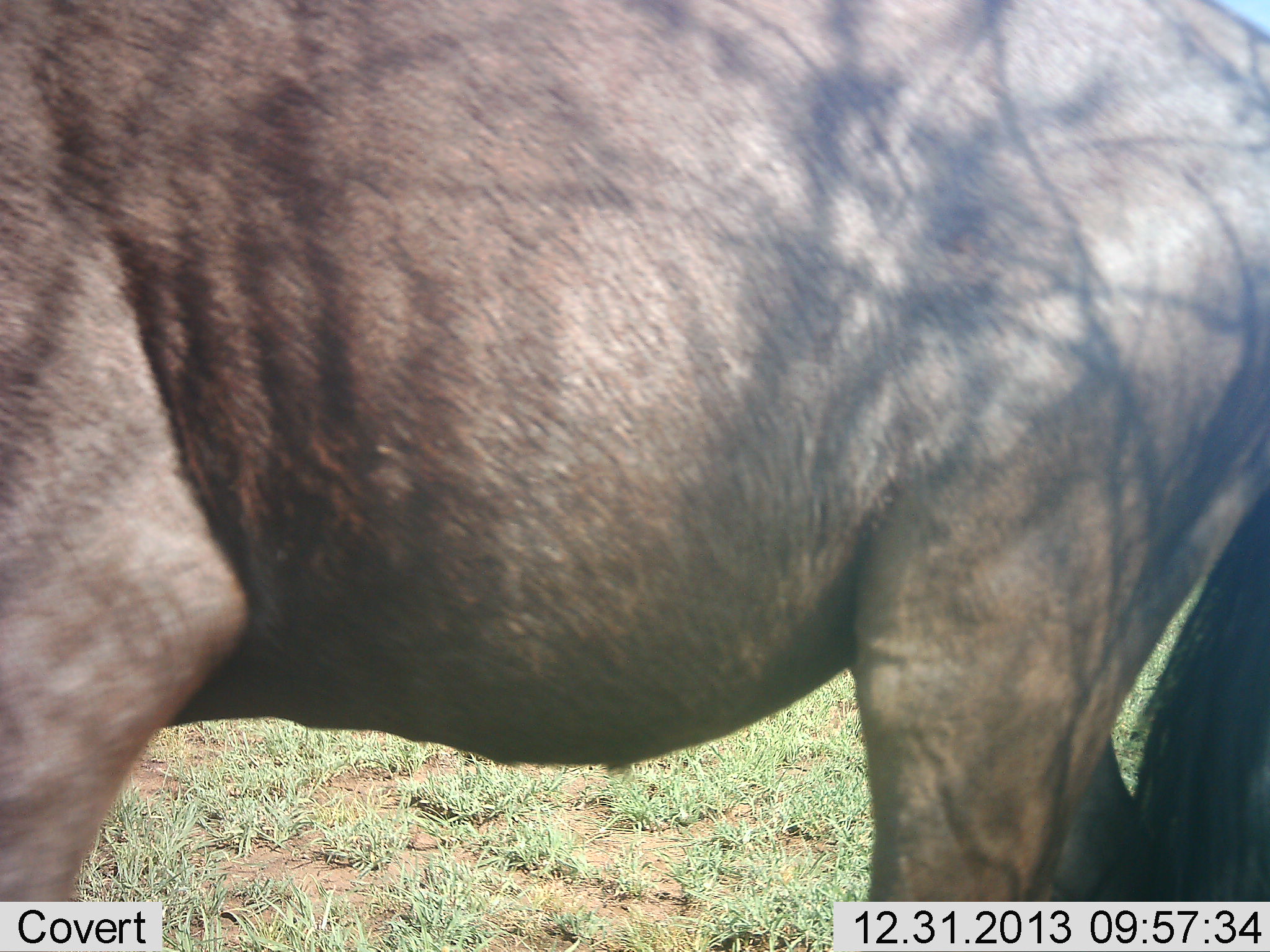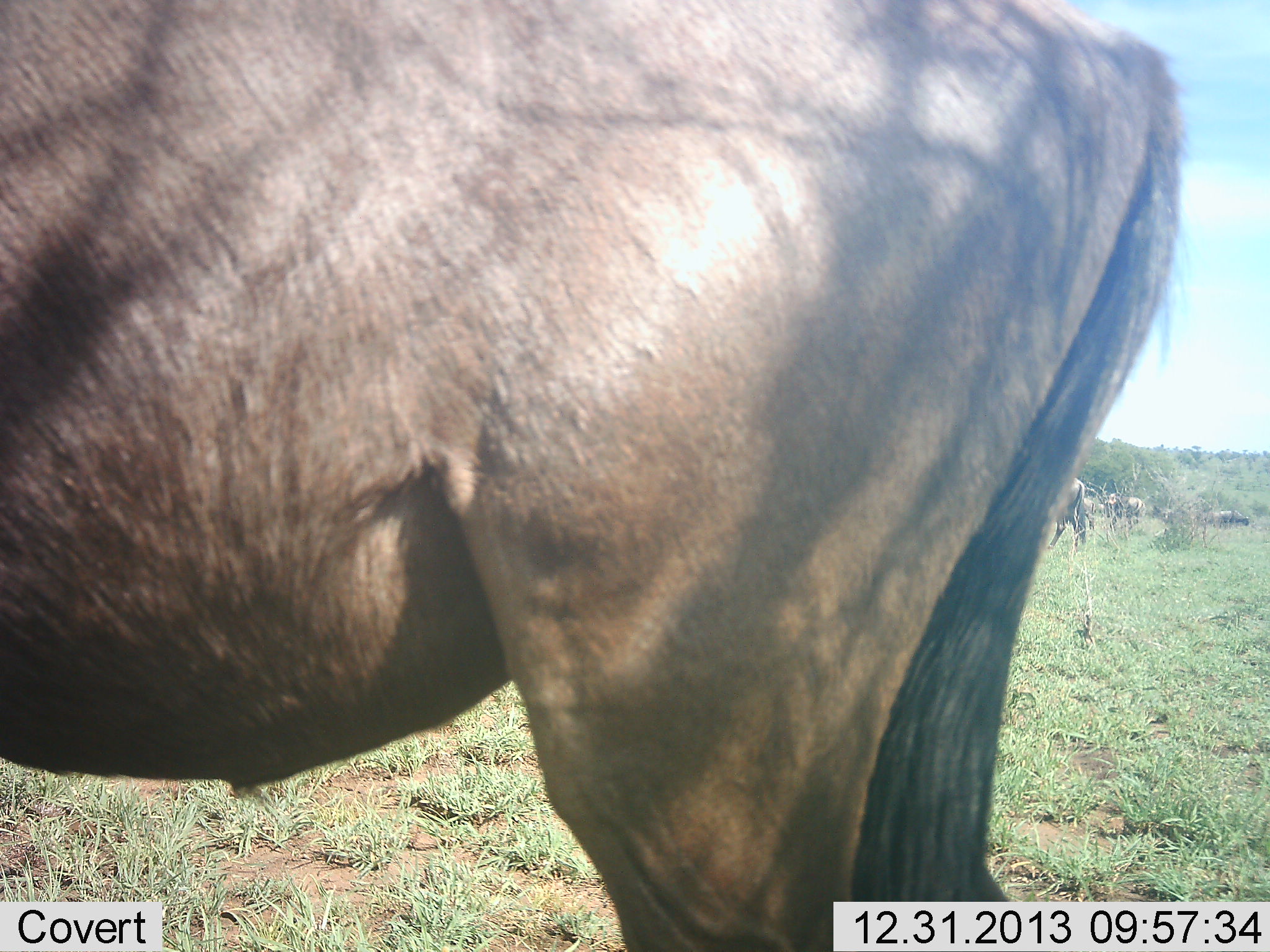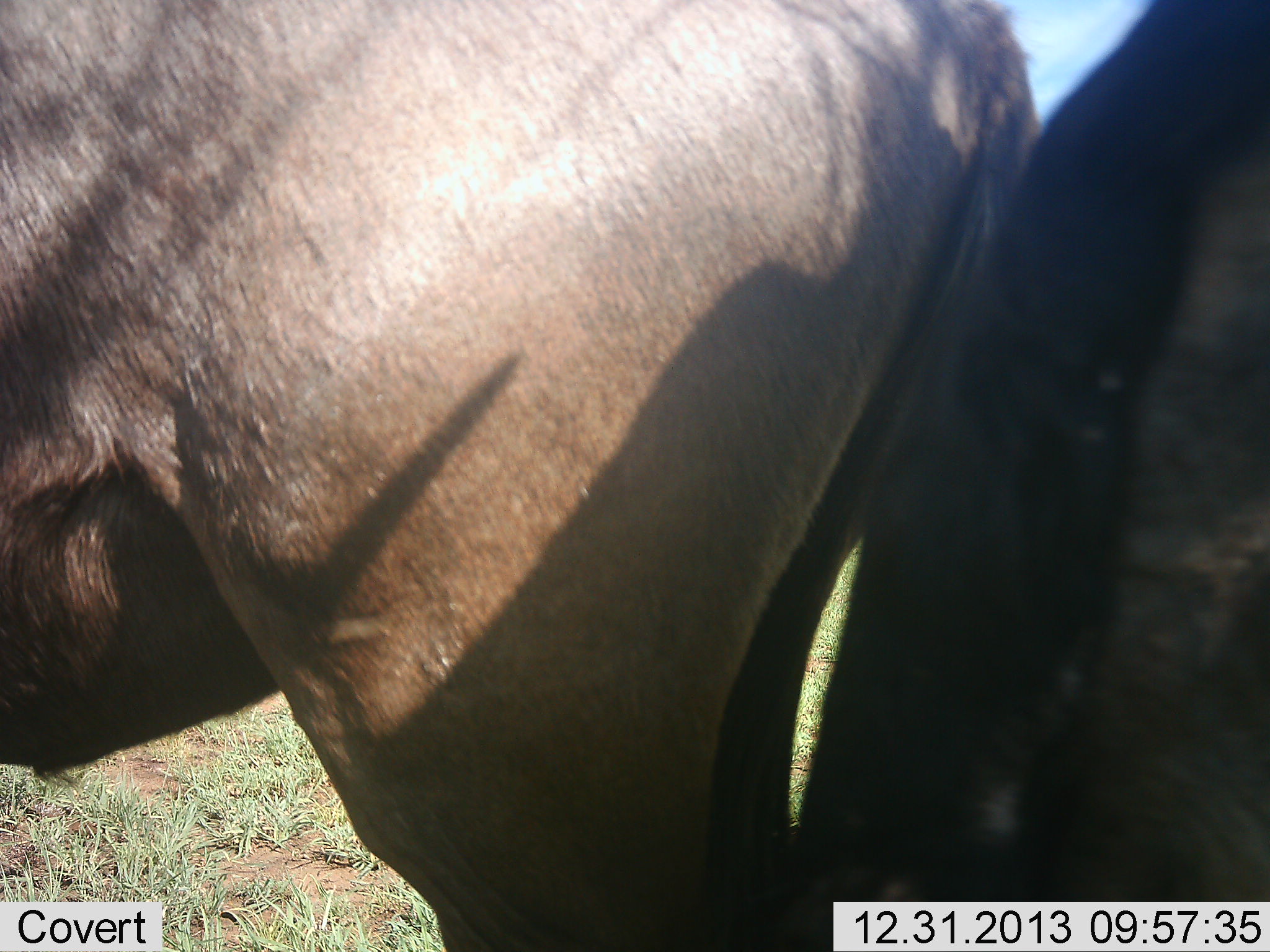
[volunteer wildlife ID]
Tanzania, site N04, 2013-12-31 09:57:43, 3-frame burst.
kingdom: Animalia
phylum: Chordata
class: Mammalia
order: Artiodactyla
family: Bovidae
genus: Connochaetes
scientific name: Connochaetes taurinus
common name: blue wildebeest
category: wildebeest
Wildebeest (blue wildebeest) (Connochaetes taurinus), count 6. Behavior (volunteer vote fractions): standing 70%, resting 0%, moving 40%, interacting 0%. Young present (vote fraction): 0%. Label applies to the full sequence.